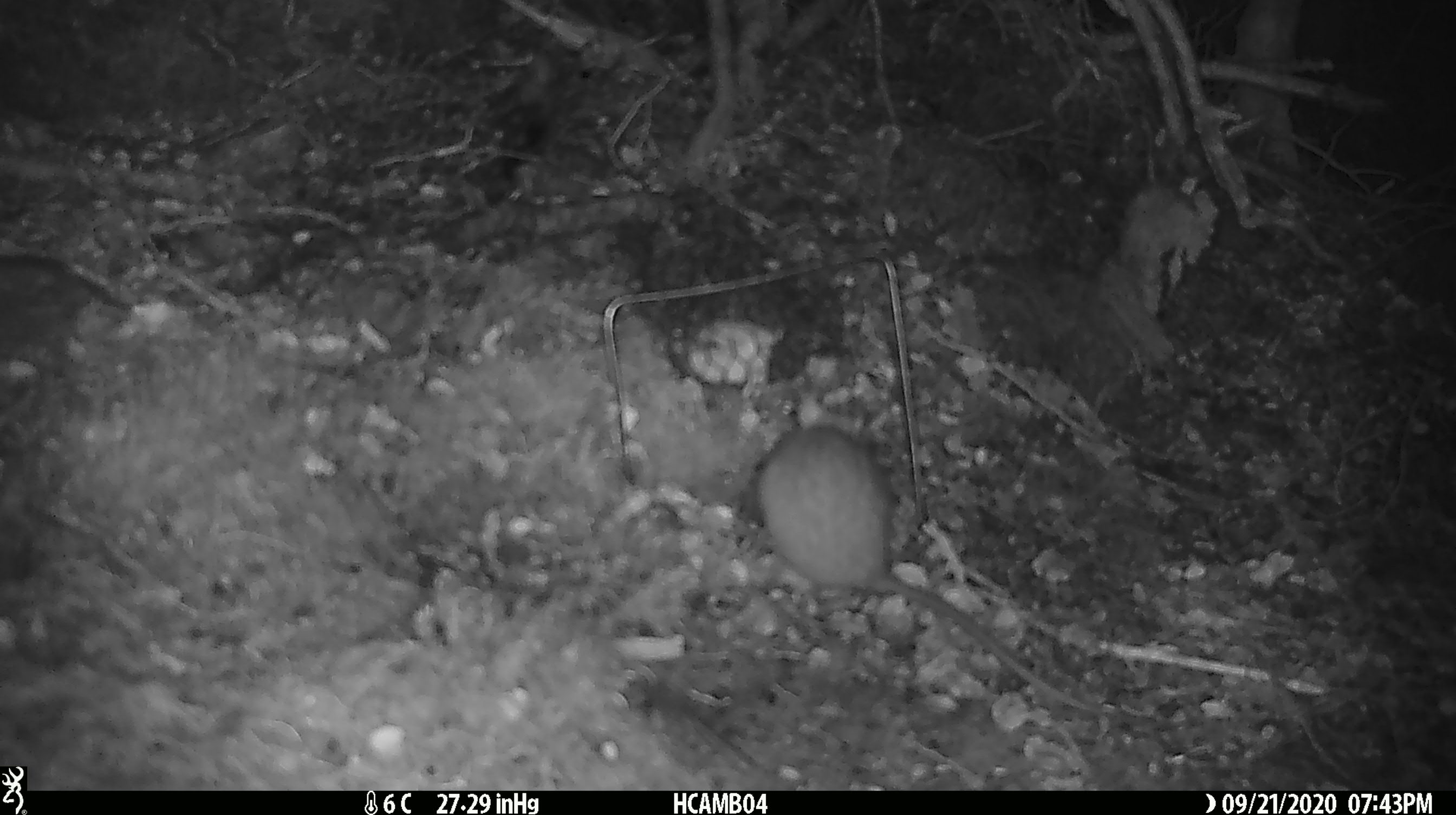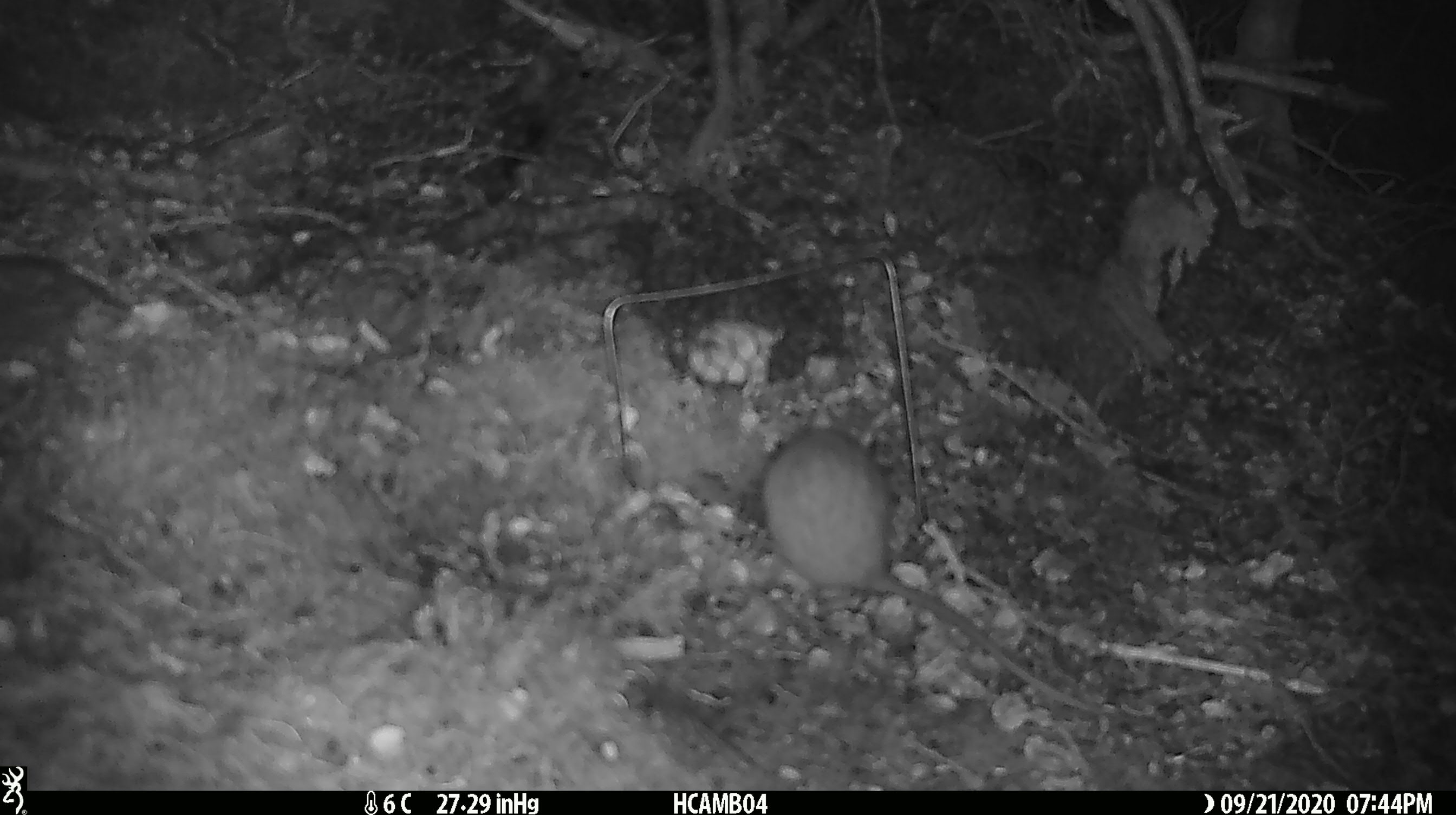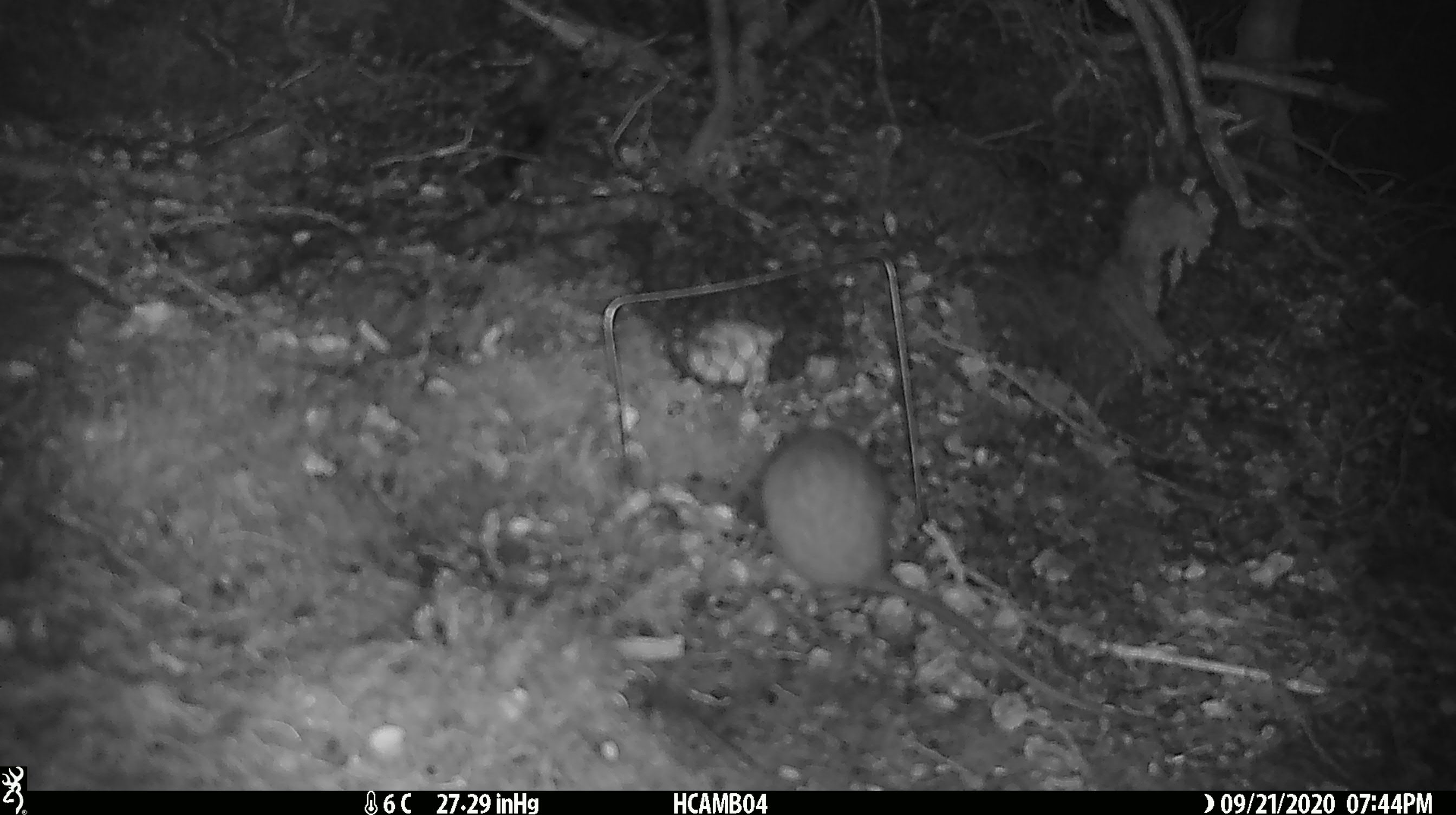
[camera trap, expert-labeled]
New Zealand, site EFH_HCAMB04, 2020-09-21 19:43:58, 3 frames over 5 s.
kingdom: Animalia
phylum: Chordata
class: Mammalia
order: Rodentia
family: Muridae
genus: Rattus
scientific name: Rattus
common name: rat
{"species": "rat (Rattus)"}